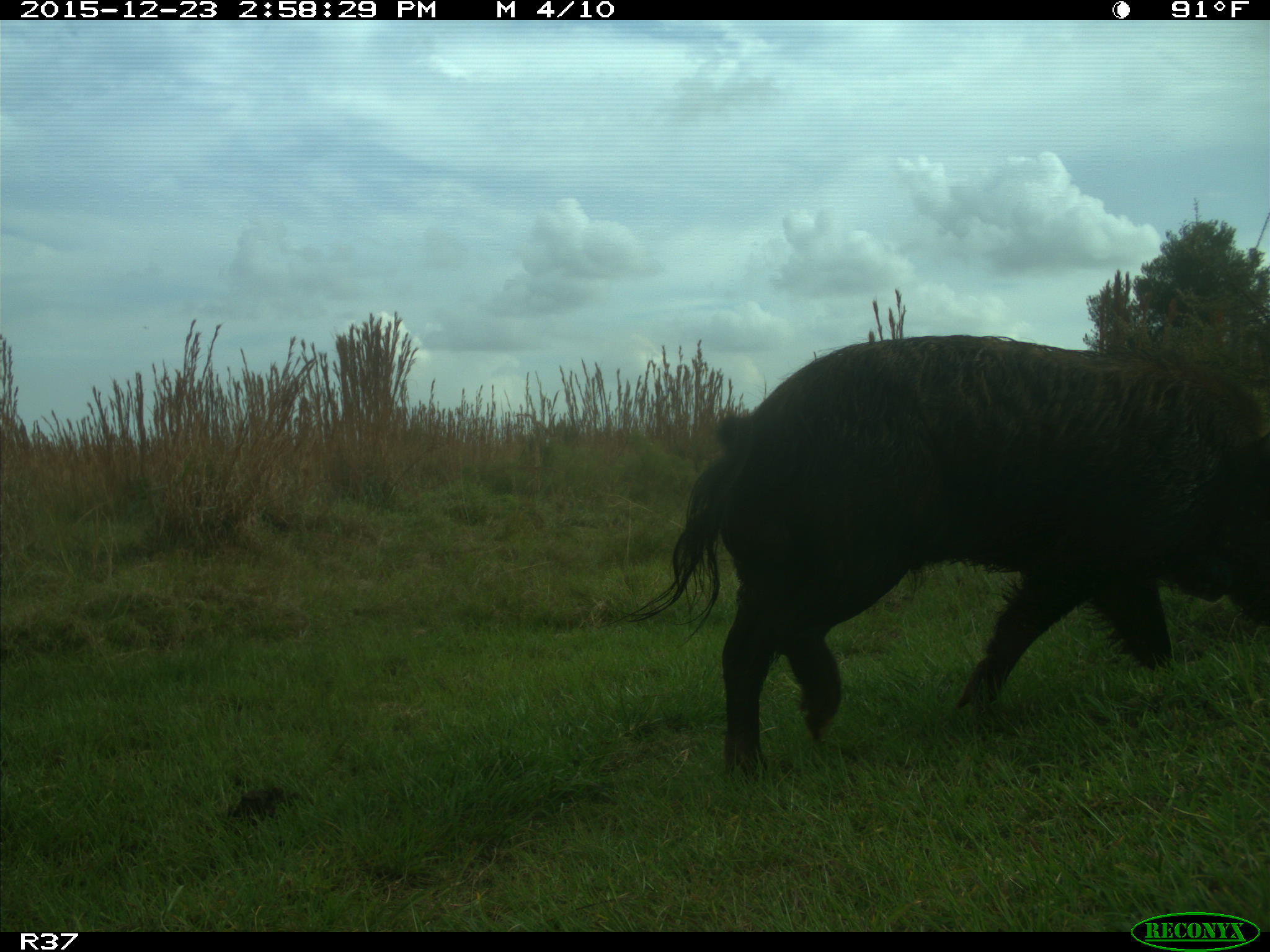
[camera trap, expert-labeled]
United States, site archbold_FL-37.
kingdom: Animalia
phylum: Chordata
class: Mammalia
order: Artiodactyla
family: Suidae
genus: Sus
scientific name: Sus scrofa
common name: wild boar